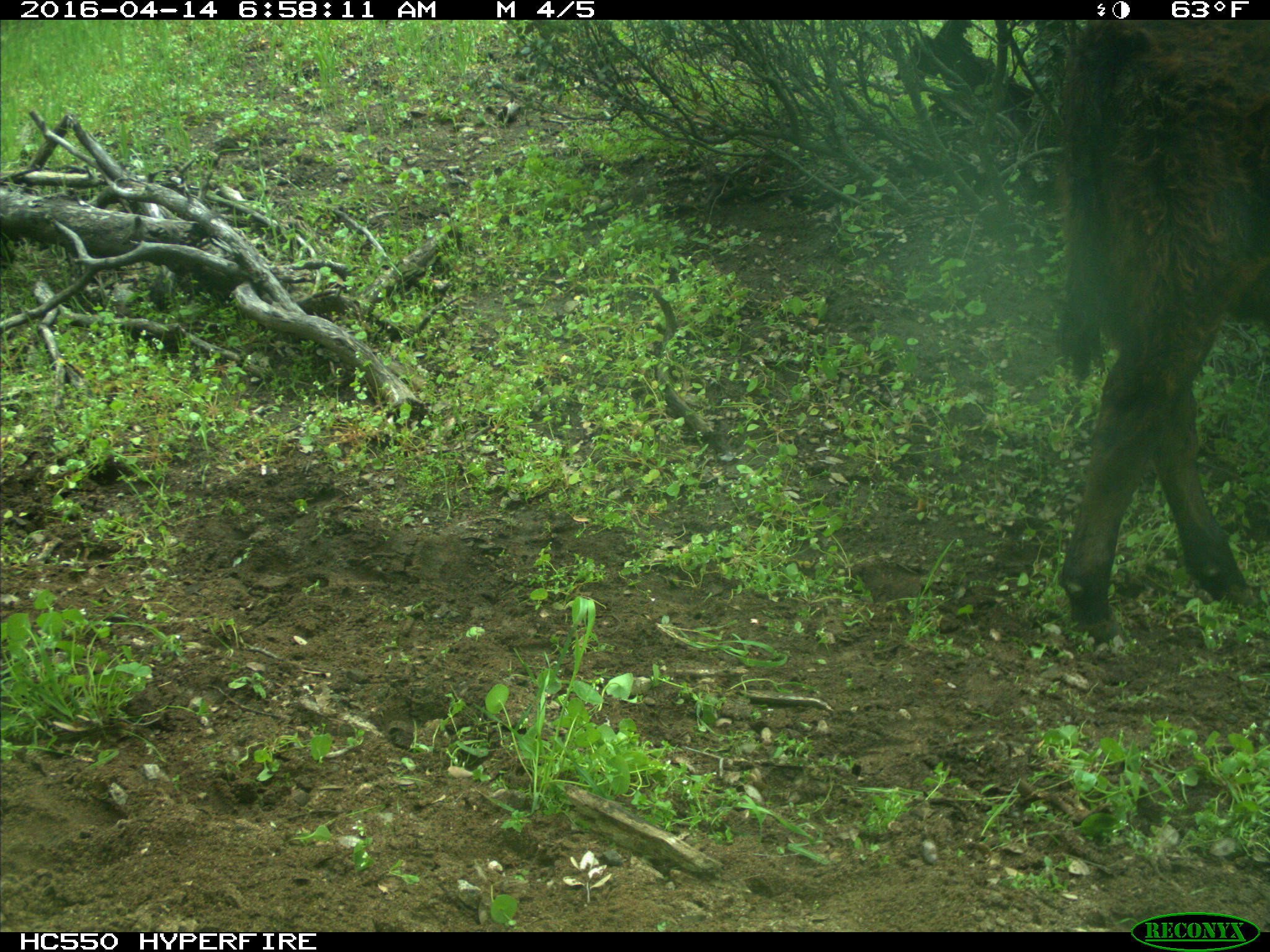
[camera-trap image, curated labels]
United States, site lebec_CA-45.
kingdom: Animalia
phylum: Chordata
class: Mammalia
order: Artiodactyla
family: Bovidae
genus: Bos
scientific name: Bos taurus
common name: domestic cow